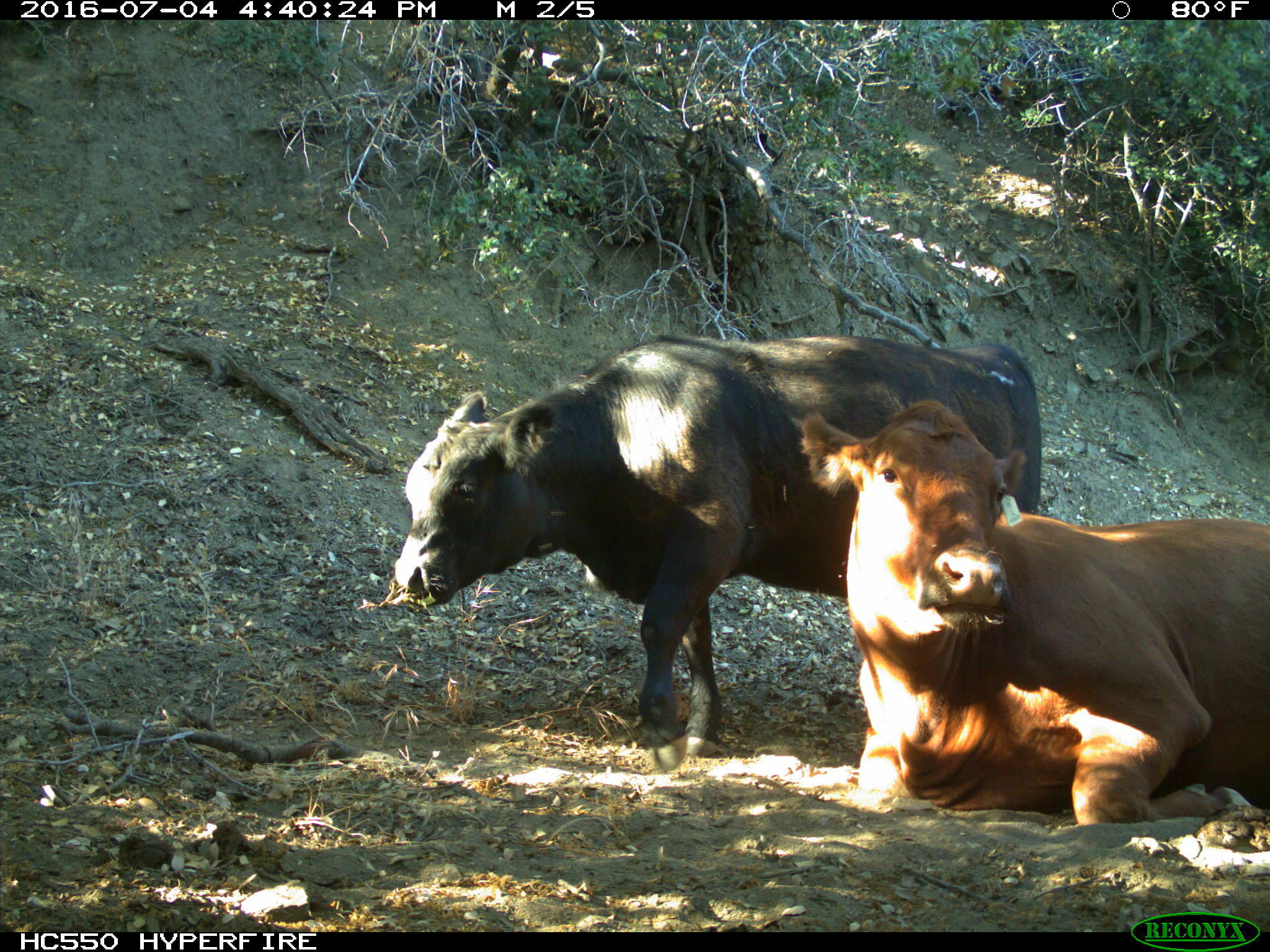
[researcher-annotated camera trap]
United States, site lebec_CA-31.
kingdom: Animalia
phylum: Chordata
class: Mammalia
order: Artiodactyla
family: Bovidae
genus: Bos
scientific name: Bos taurus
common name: domestic cow